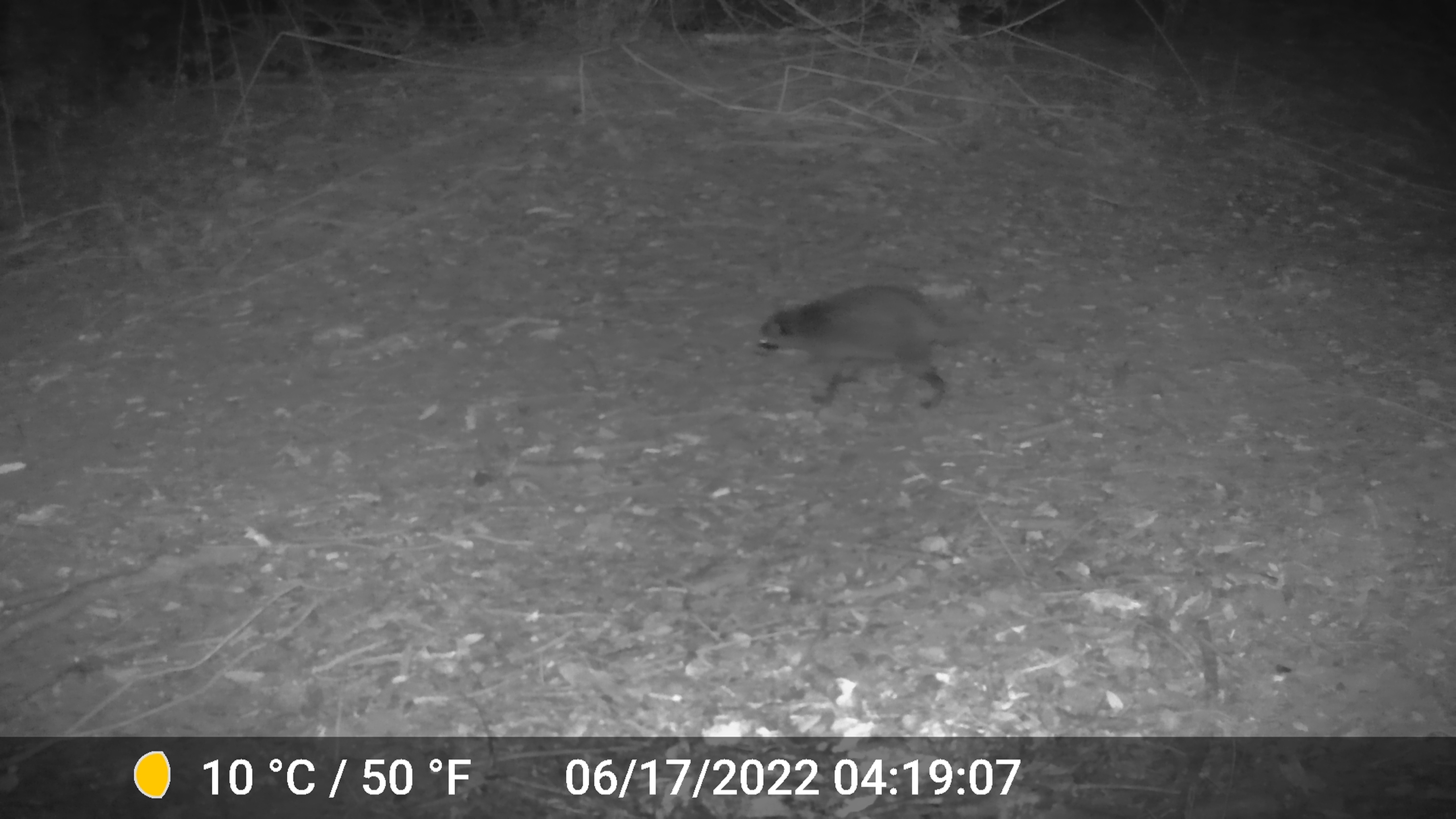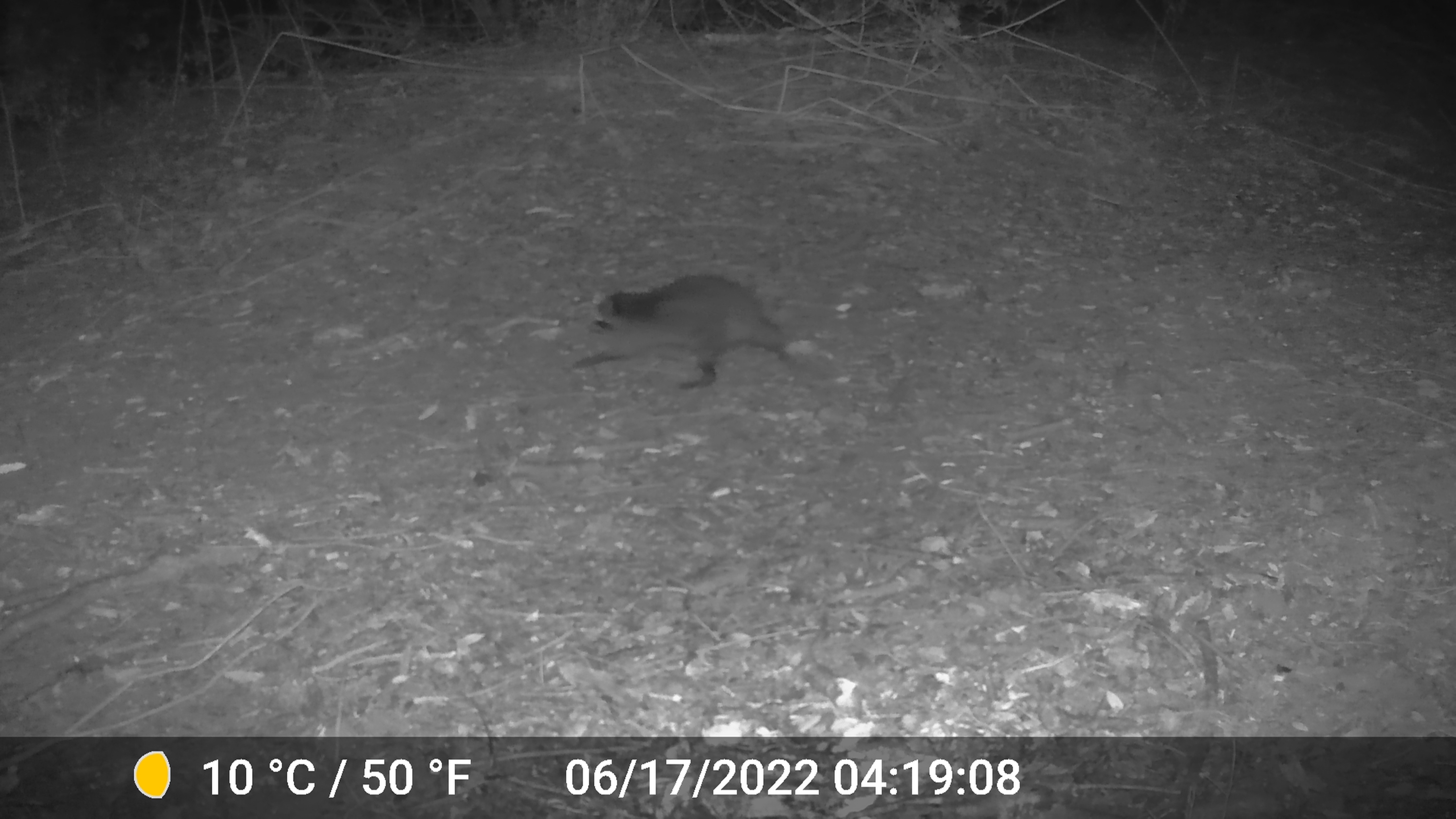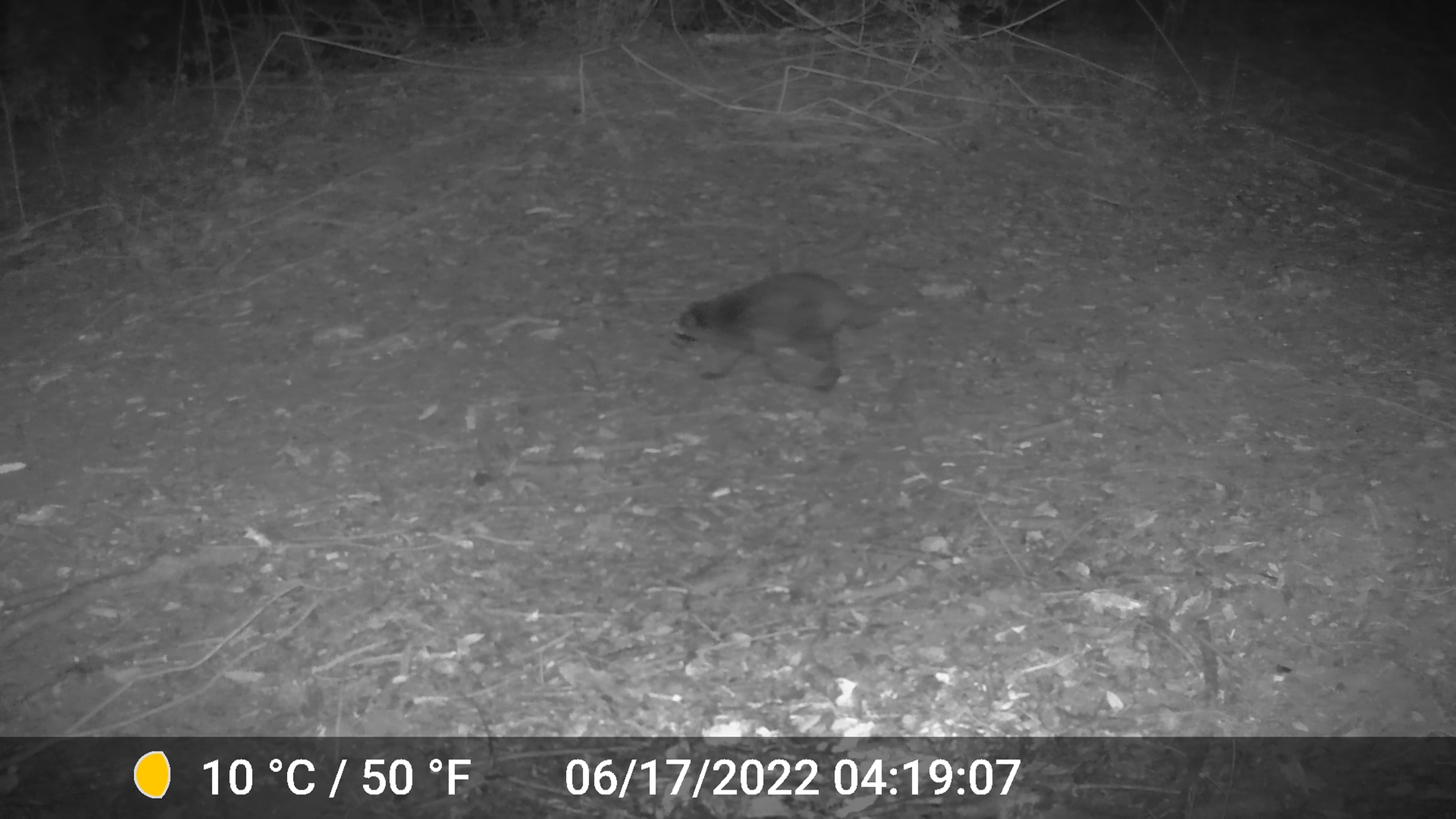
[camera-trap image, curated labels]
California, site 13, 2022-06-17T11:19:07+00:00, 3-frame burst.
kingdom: Animalia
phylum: Chordata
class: Mammalia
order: Carnivora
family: Procyonidae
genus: Procyon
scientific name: Procyon lotor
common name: raccoon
Raccoon (Procyon lotor).